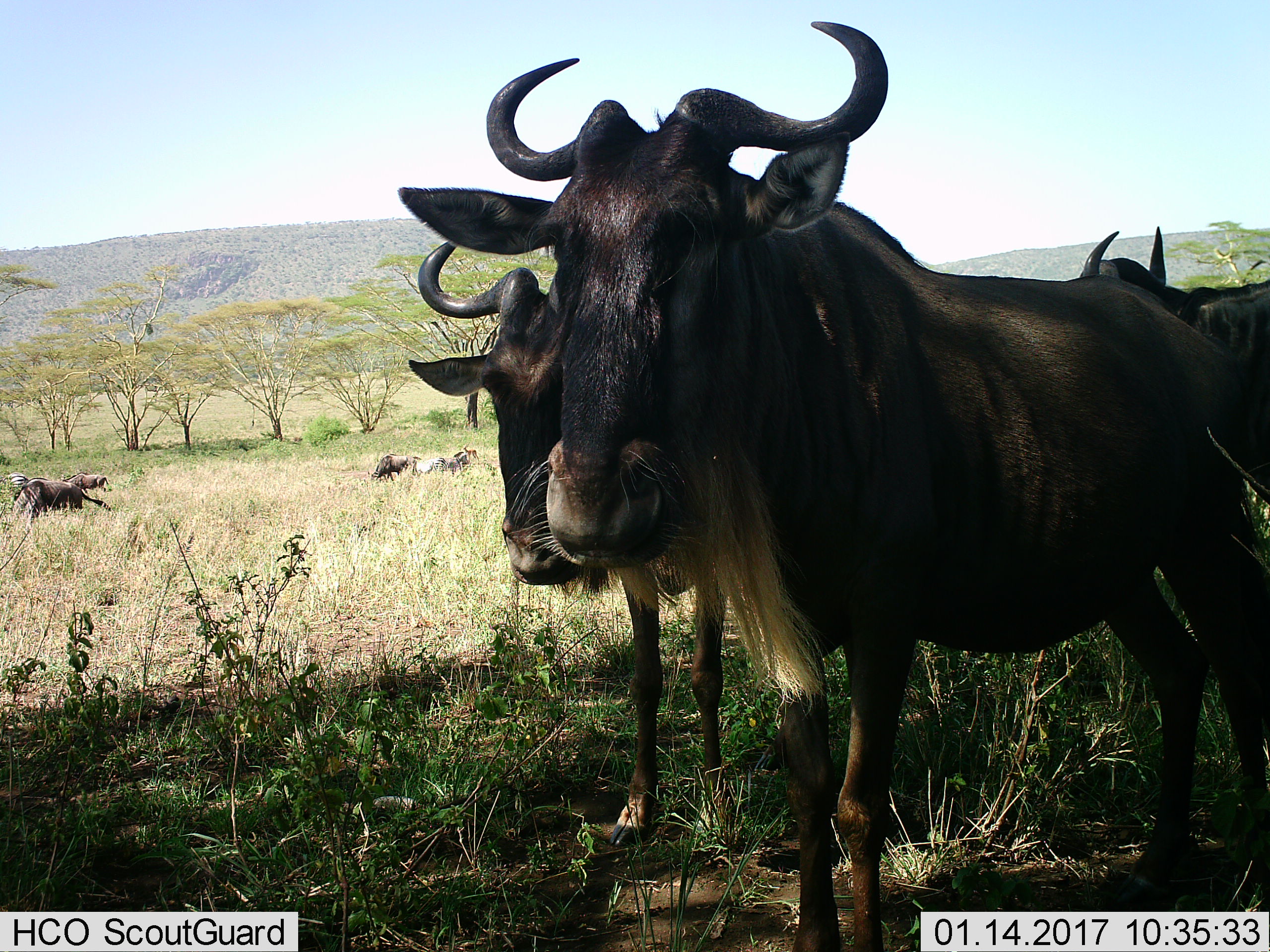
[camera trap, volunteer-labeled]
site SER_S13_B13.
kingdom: Animalia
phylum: Chordata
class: Mammalia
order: Artiodactyla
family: Bovidae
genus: Connochaetes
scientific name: Connochaetes taurinus taurinus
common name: blue wildebeest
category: wildebeestblue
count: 6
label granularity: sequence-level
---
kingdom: Animalia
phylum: Chordata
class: Mammalia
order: Perissodactyla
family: Equidae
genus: Equus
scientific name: Equus quagga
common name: plains zebra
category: zebraplains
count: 2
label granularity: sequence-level